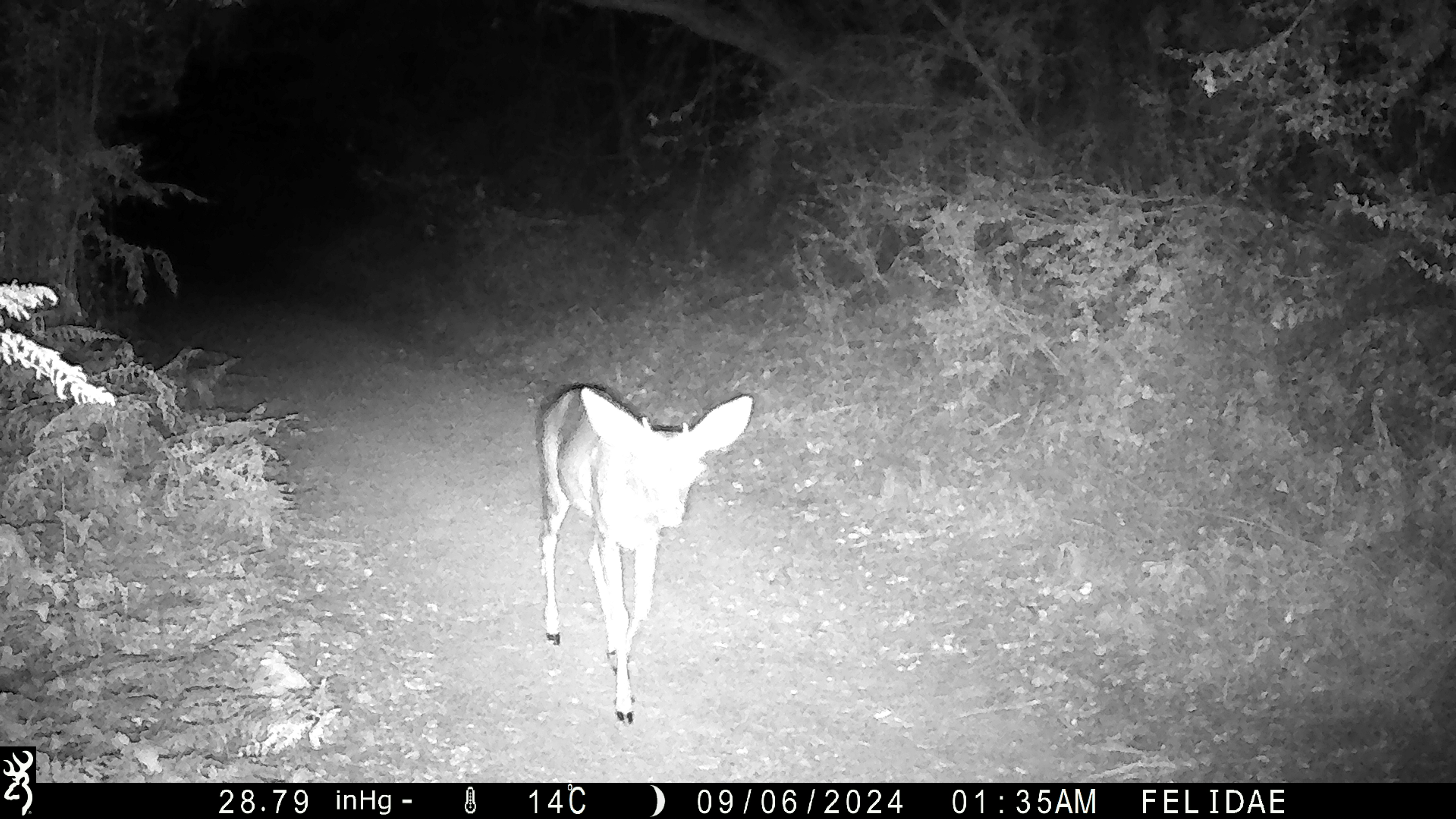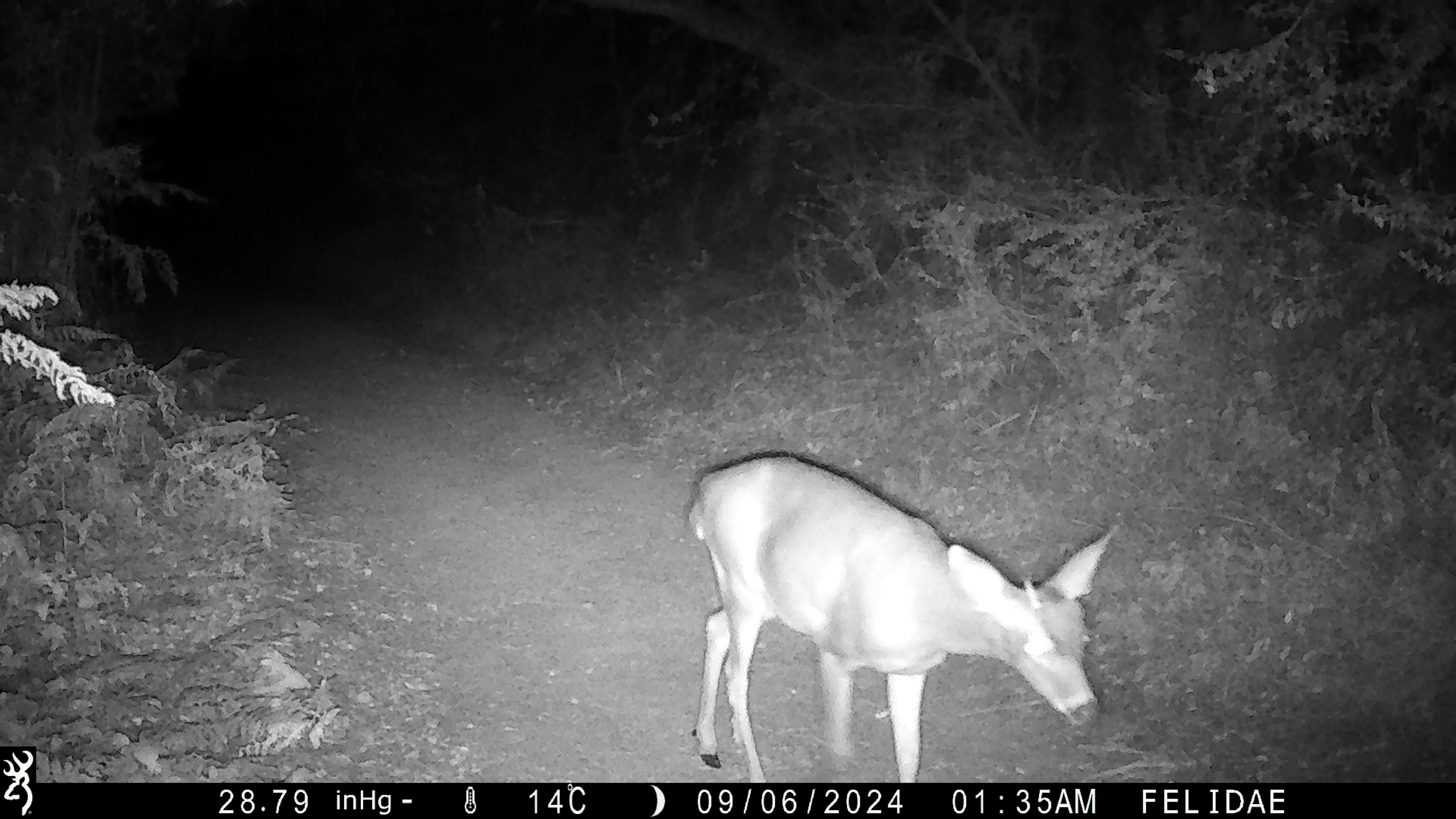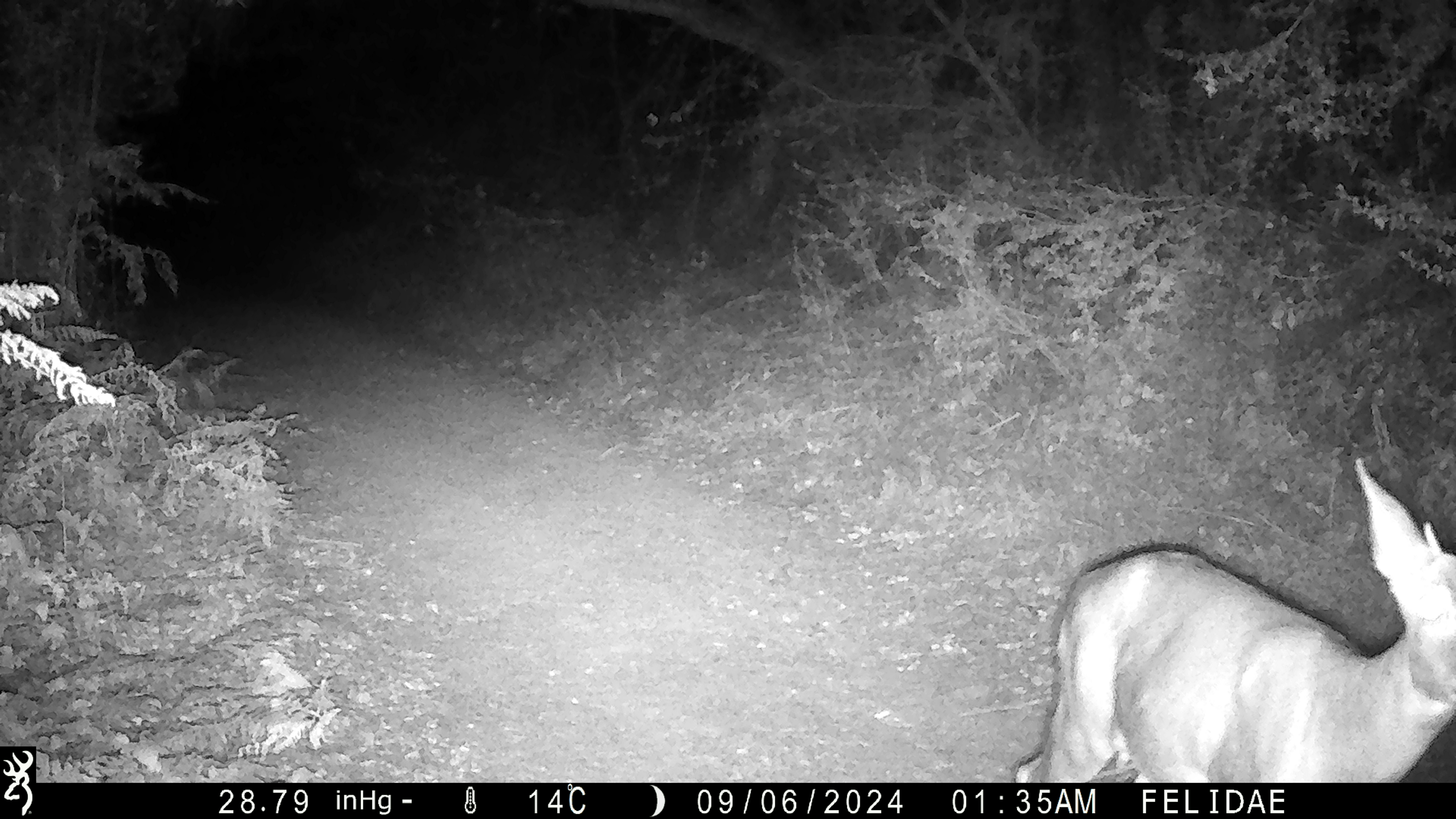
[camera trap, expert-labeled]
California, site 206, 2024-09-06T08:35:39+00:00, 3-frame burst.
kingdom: Animalia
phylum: Chordata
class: Mammalia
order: Artiodactyla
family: Cervidae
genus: Odocoileus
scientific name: Odocoileus hemionus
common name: mule deer